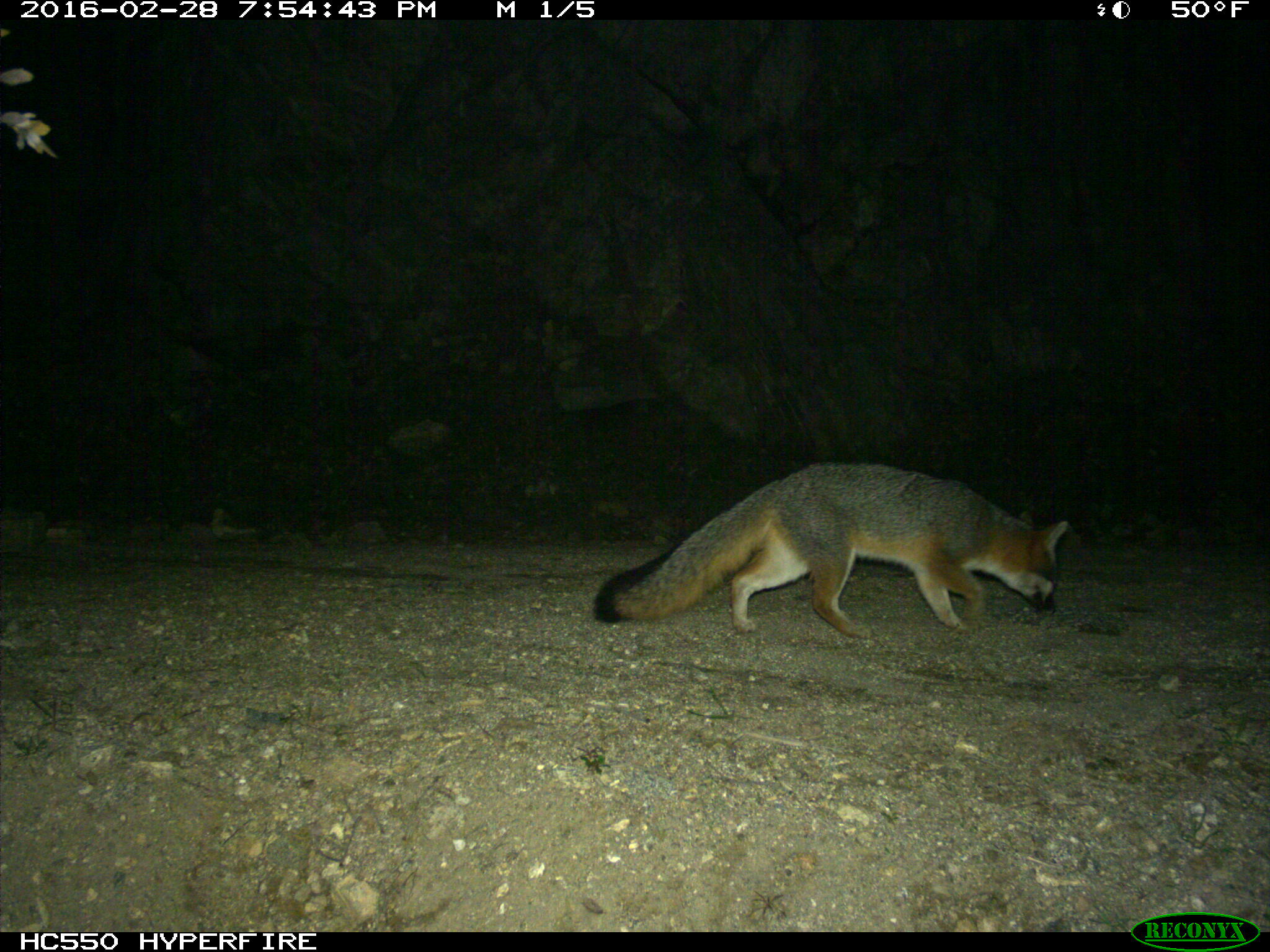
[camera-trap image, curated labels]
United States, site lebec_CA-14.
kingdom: Animalia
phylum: Chordata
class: Mammalia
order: Carnivora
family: Canidae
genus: Urocyon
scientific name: Urocyon cinereoargenteus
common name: gray fox